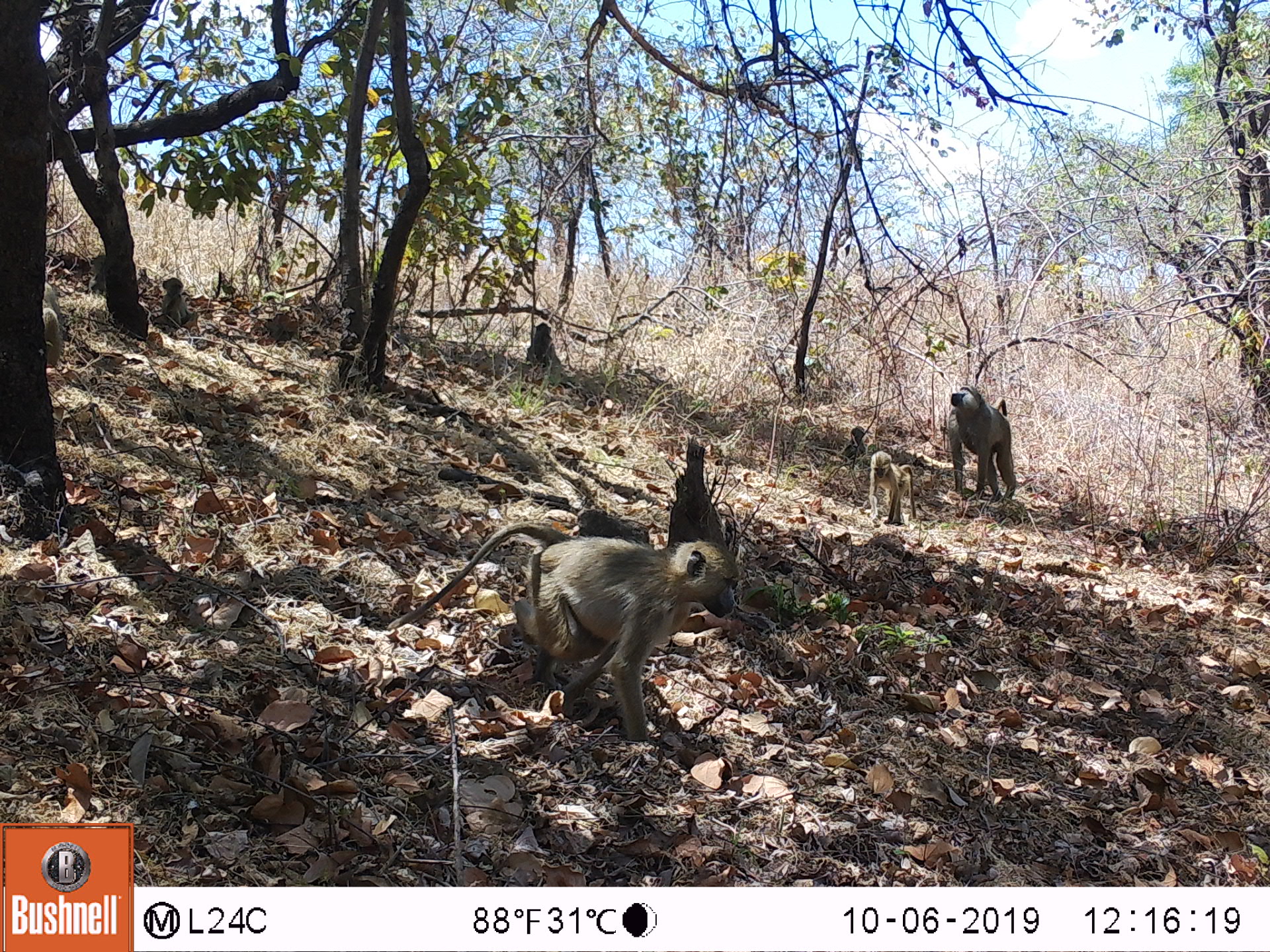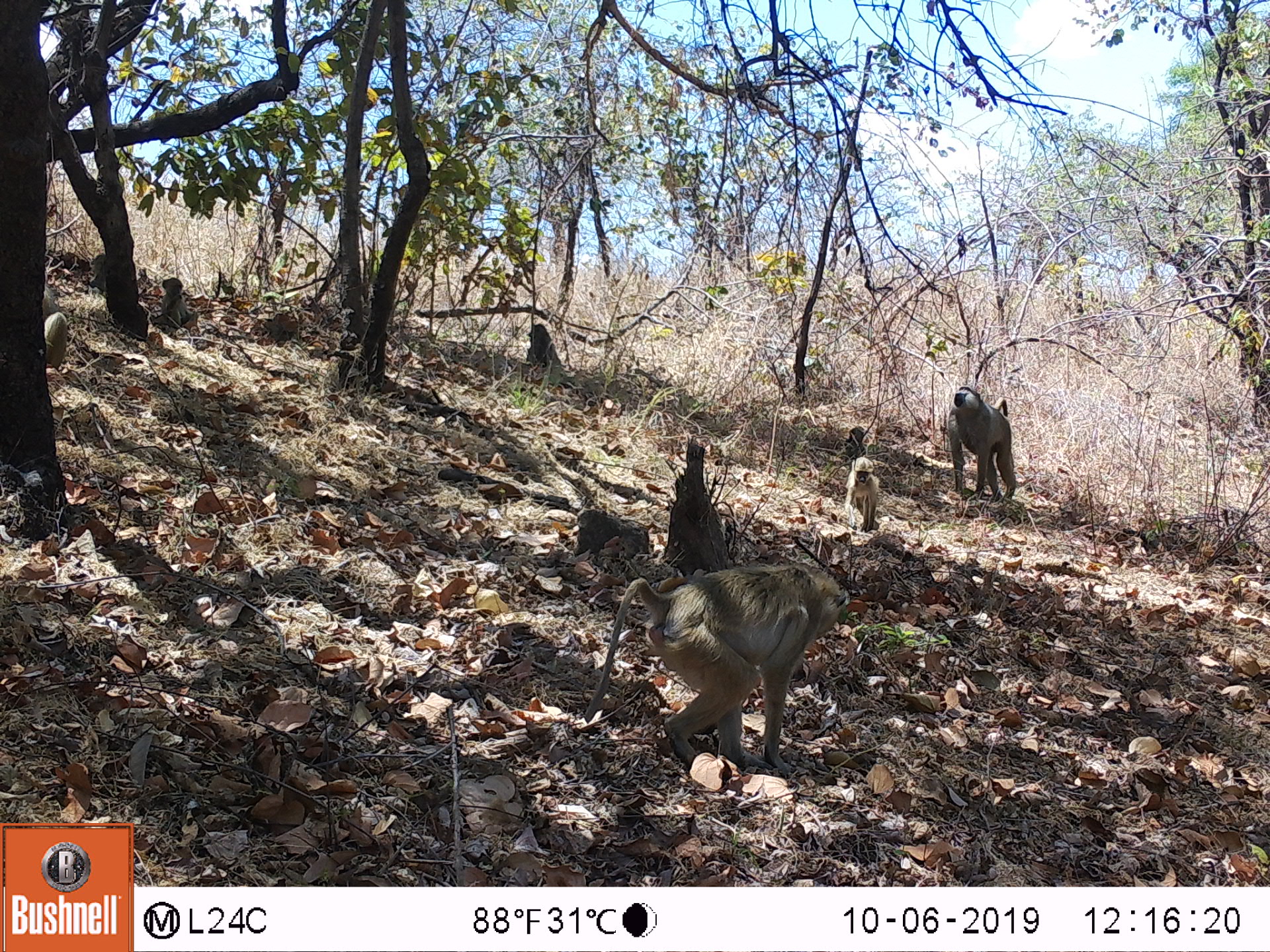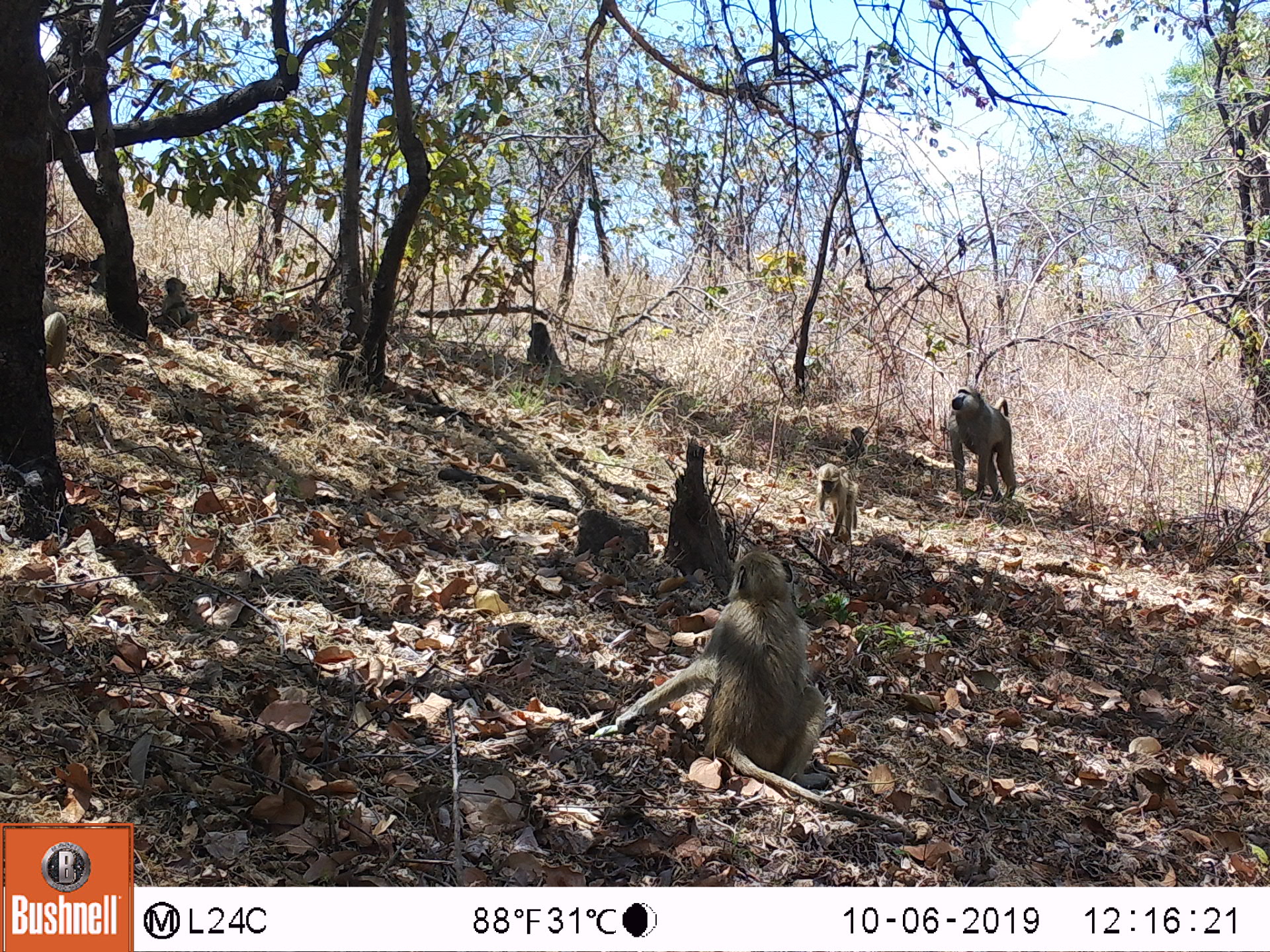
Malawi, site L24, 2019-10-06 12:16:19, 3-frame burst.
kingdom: Animalia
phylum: Chordata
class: Mammalia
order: Primates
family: Cercopithecidae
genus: Papio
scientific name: Papio cynocephalus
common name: yellow baboon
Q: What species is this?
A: Yellow baboon (Papio cynocephalus).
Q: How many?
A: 6.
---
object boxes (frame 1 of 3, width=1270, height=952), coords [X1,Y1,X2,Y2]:
yellow baboon: [386,525,742,734]; [946,383,1022,511]; [862,449,914,540]; [153,272,197,340]; [521,318,563,375]; [831,420,865,476]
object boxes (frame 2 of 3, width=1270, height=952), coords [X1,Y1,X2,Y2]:
yellow baboon: [575,562,858,772]; [941,382,1018,505]; [833,456,884,532]; [150,269,192,341]; [524,318,561,377]; [838,422,868,459]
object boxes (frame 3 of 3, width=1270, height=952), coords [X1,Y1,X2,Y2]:
yellow baboon: [642,547,838,809]; [941,380,1022,508]; [806,463,862,552]; [518,309,561,382]; [150,274,194,338]; [833,420,865,464]